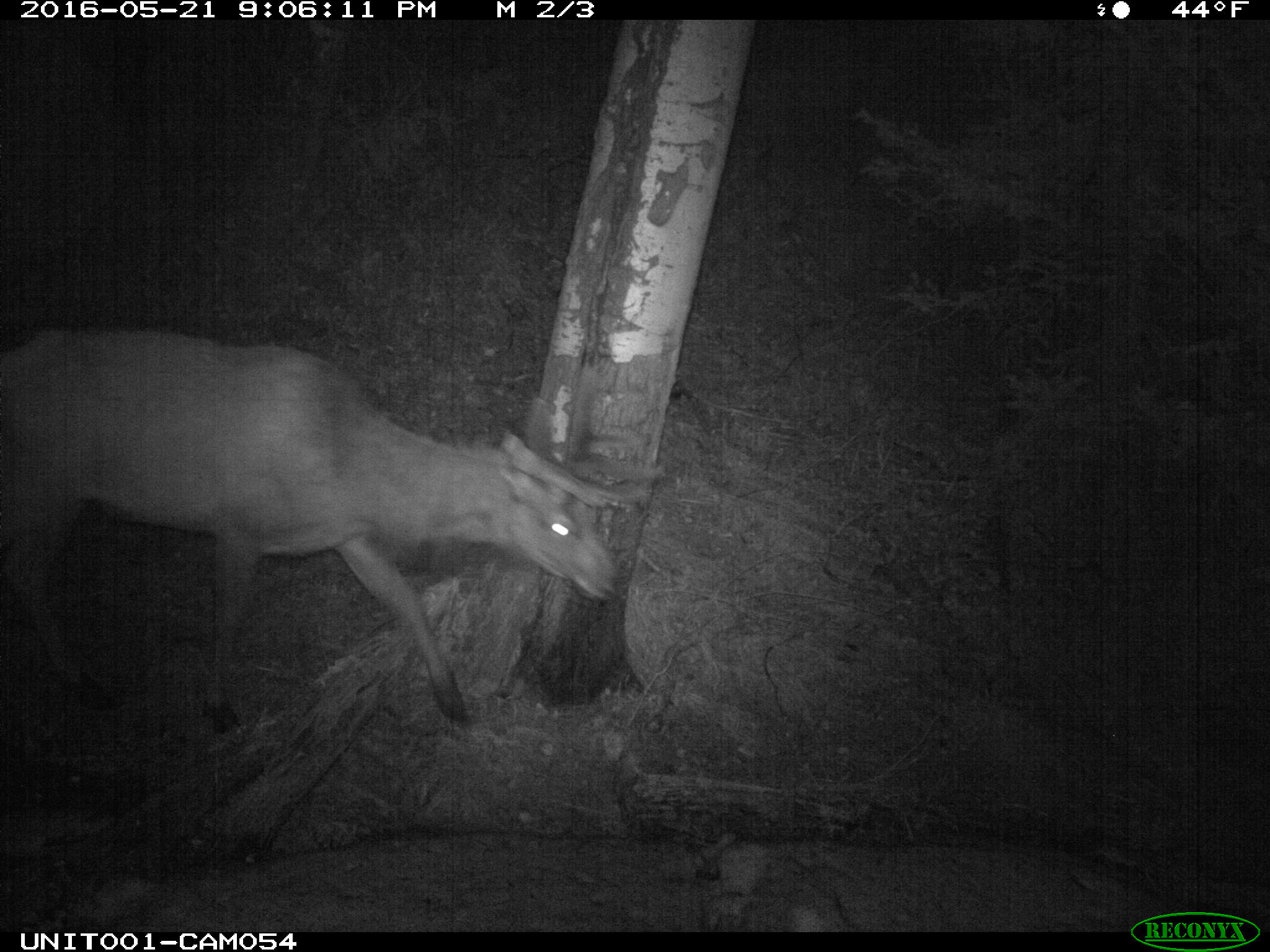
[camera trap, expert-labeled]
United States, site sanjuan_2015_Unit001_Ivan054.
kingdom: Animalia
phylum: Chordata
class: Mammalia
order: Artiodactyla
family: Cervidae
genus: Cervus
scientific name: Cervus elaphus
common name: red deer